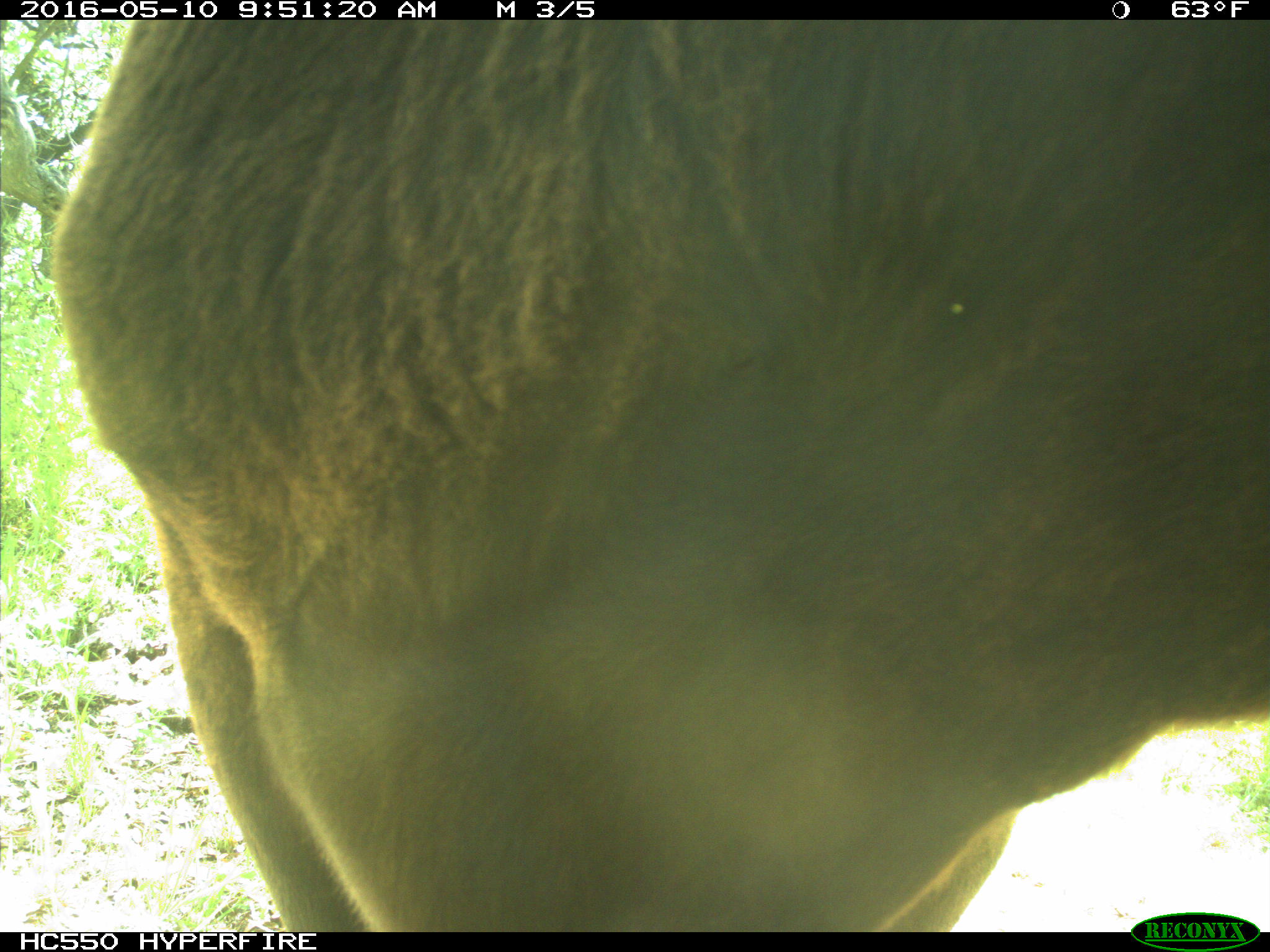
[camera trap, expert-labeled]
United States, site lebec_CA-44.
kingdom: Animalia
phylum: Chordata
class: Mammalia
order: Artiodactyla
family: Bovidae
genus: Bos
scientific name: Bos taurus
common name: domestic cow